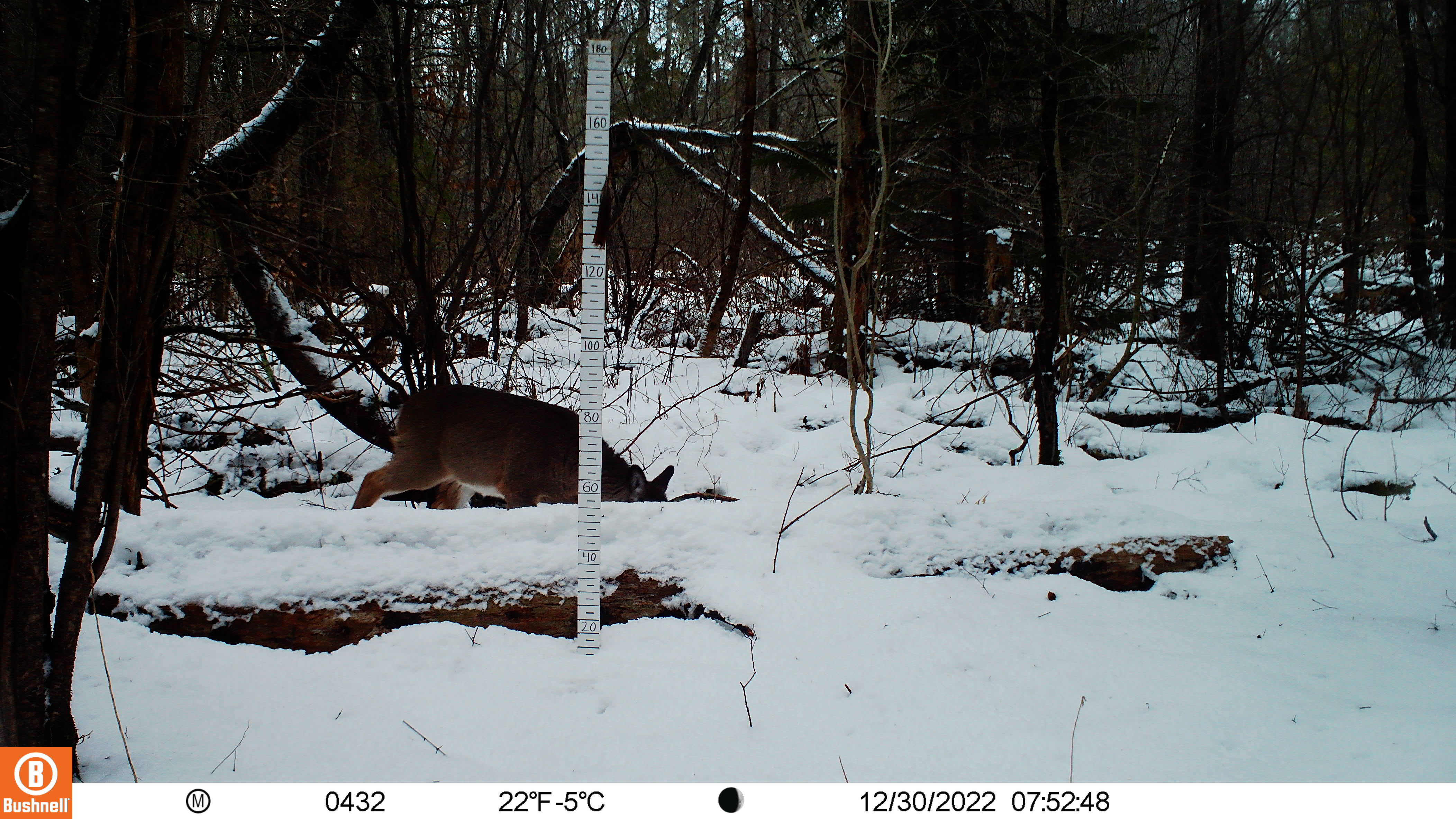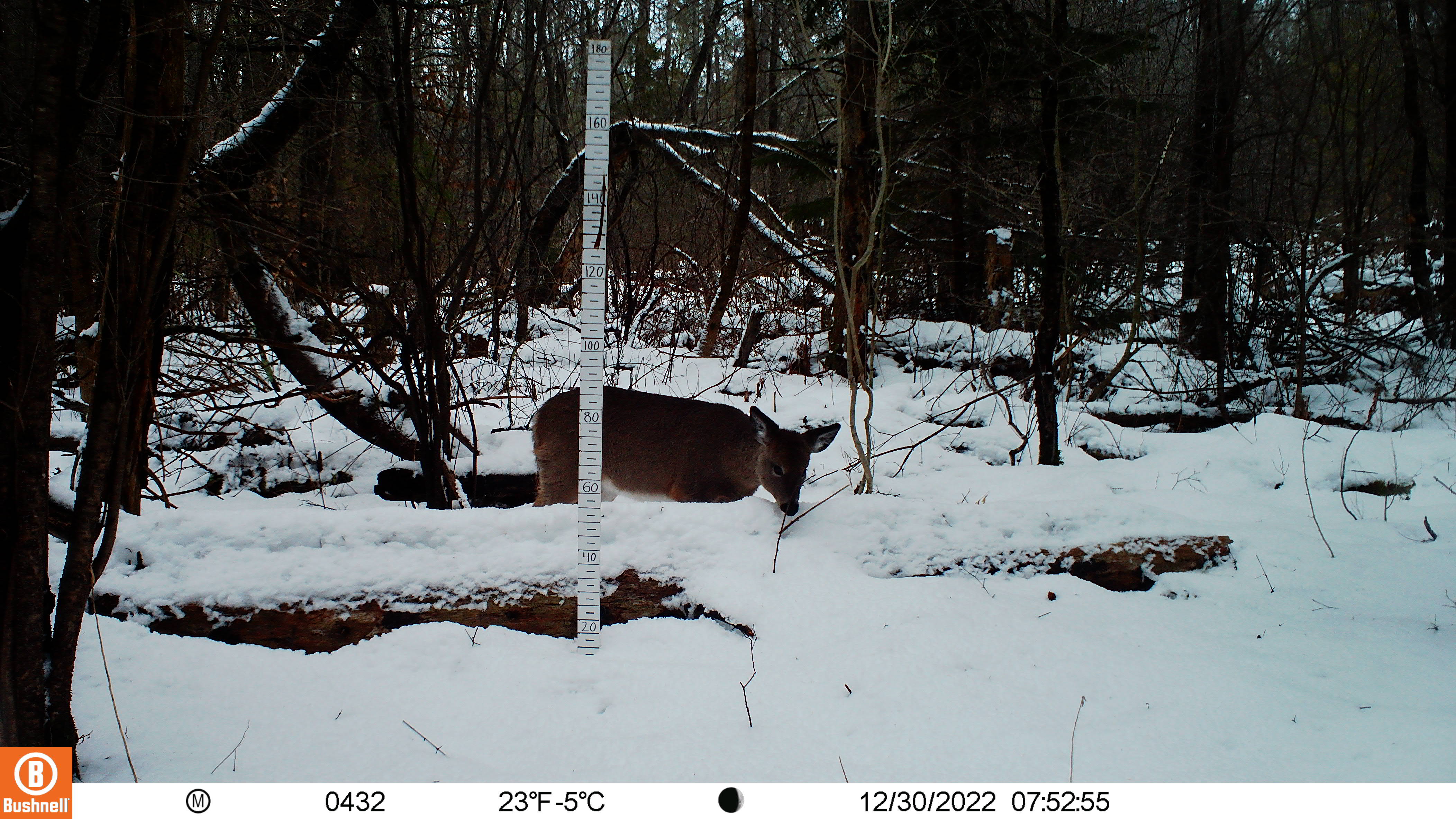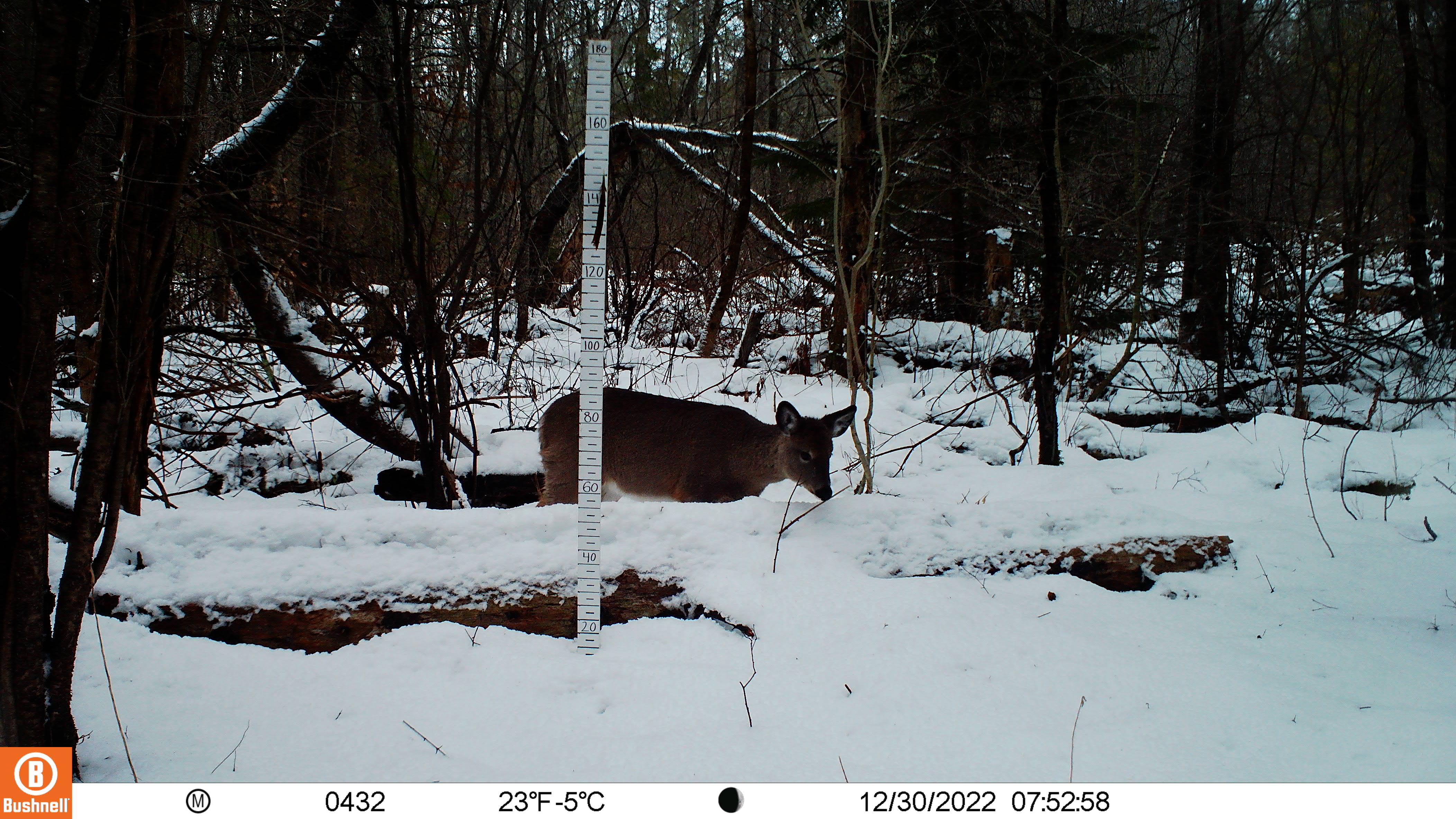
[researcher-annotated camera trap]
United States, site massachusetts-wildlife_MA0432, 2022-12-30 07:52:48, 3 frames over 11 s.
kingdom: Animalia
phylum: Chordata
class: Mammalia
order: Artiodactyla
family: Cervidae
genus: Odocoileus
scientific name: Odocoileus virginianus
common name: white-tailed deer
White-tailed deer (Odocoileus virginianus).